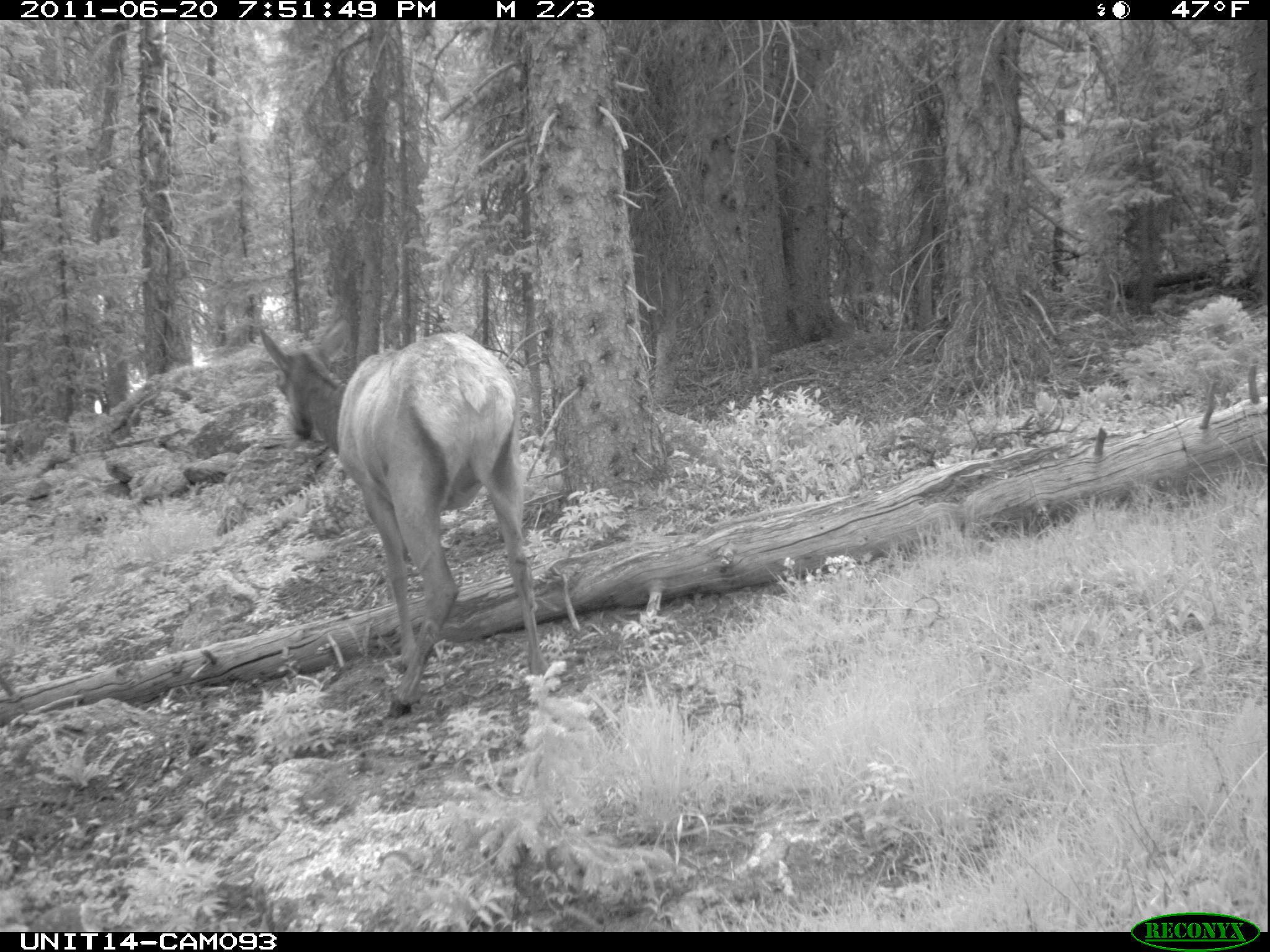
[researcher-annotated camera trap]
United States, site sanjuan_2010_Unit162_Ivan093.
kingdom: Animalia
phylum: Chordata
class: Mammalia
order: Artiodactyla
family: Cervidae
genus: Cervus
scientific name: Cervus elaphus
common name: red deer